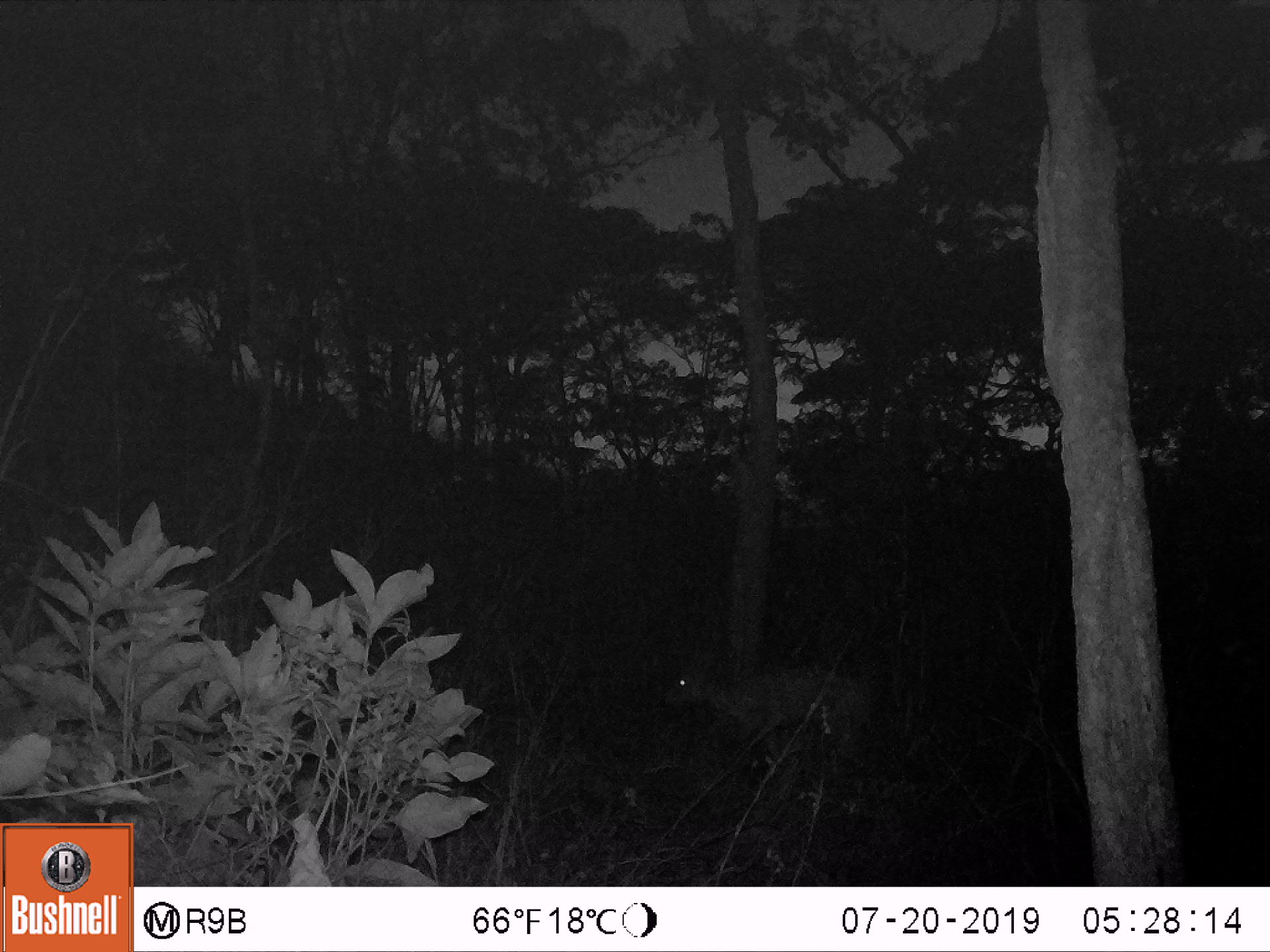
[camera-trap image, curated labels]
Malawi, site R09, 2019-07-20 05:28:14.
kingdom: Animalia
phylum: Chordata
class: Mammalia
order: Artiodactyla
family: Bovidae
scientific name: Antilopinae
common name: small antelope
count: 1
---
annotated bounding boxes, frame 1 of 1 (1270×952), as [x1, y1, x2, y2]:
small antelope: [648, 647, 879, 780]